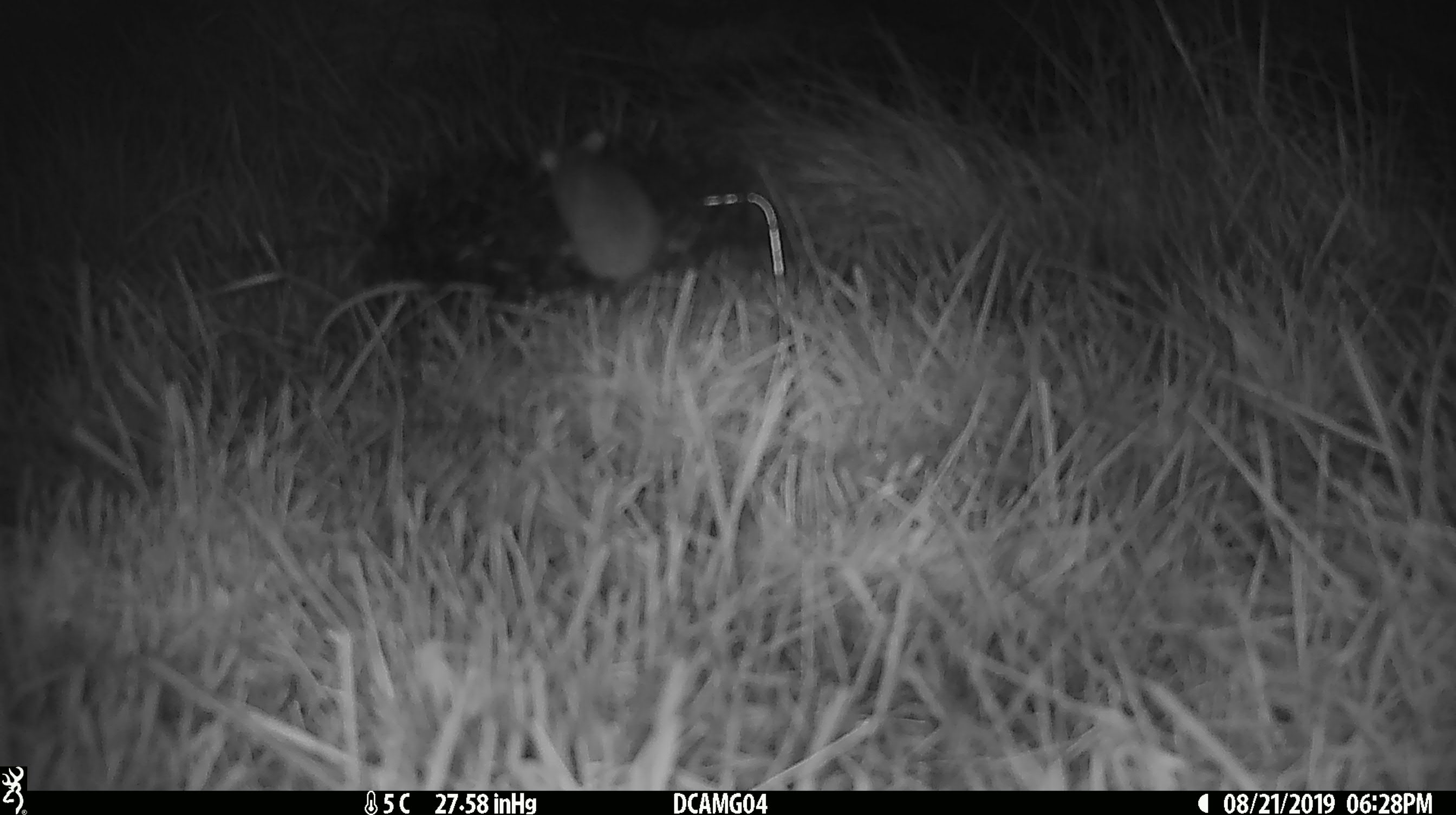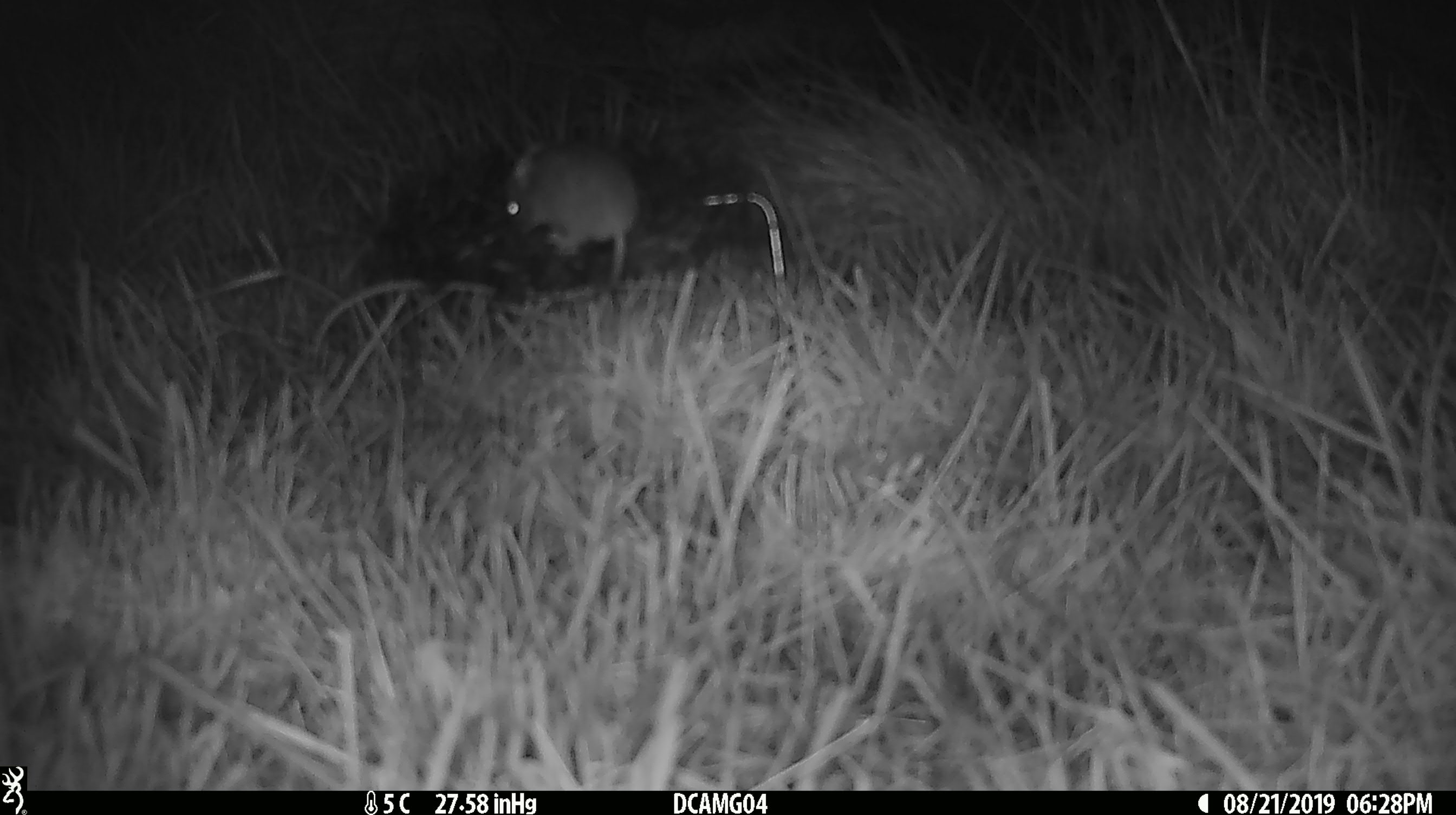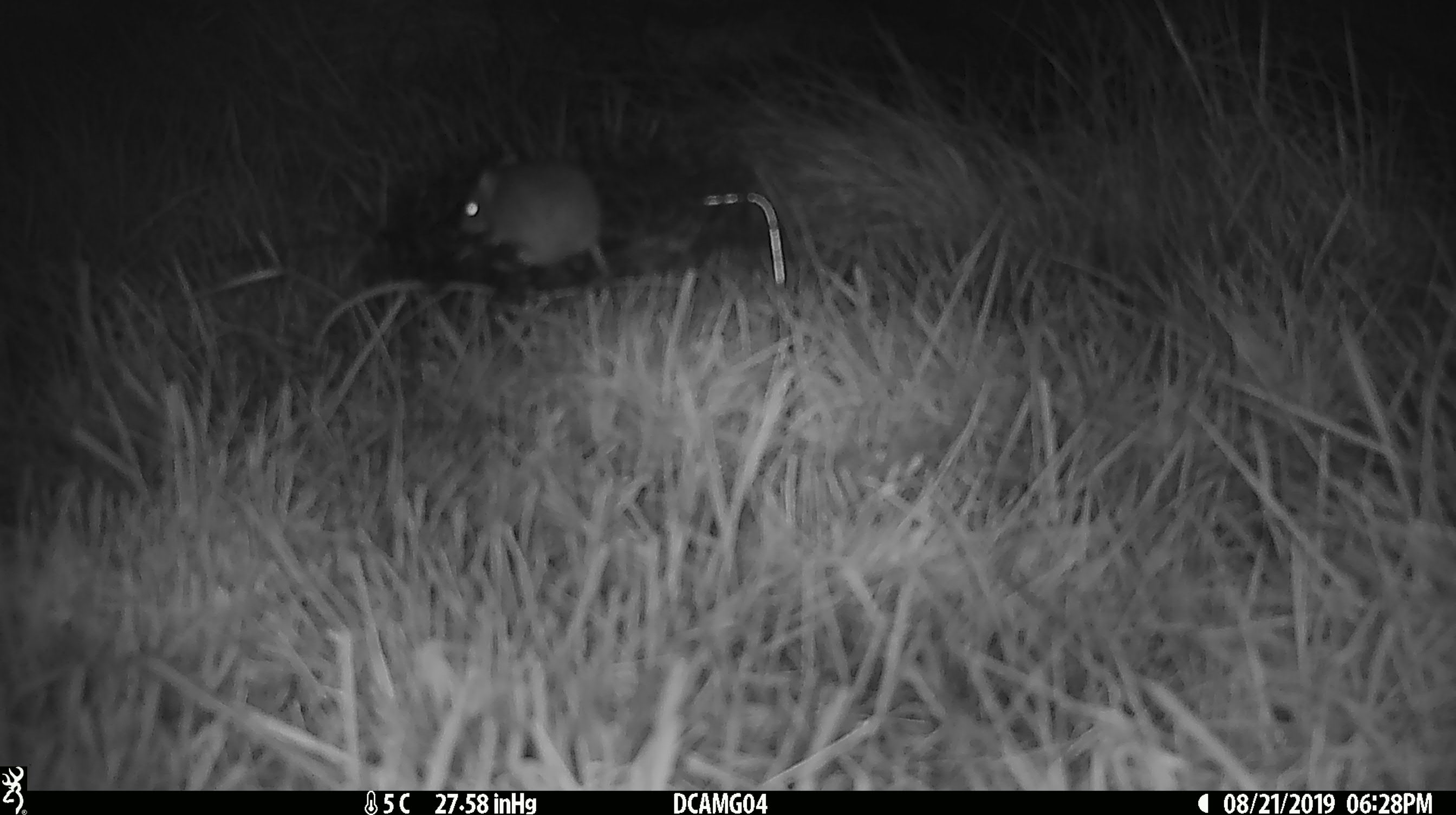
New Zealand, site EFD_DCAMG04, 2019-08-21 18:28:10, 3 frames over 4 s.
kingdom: Animalia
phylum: Chordata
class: Mammalia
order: Rodentia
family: Muridae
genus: Mus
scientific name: Mus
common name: mouse